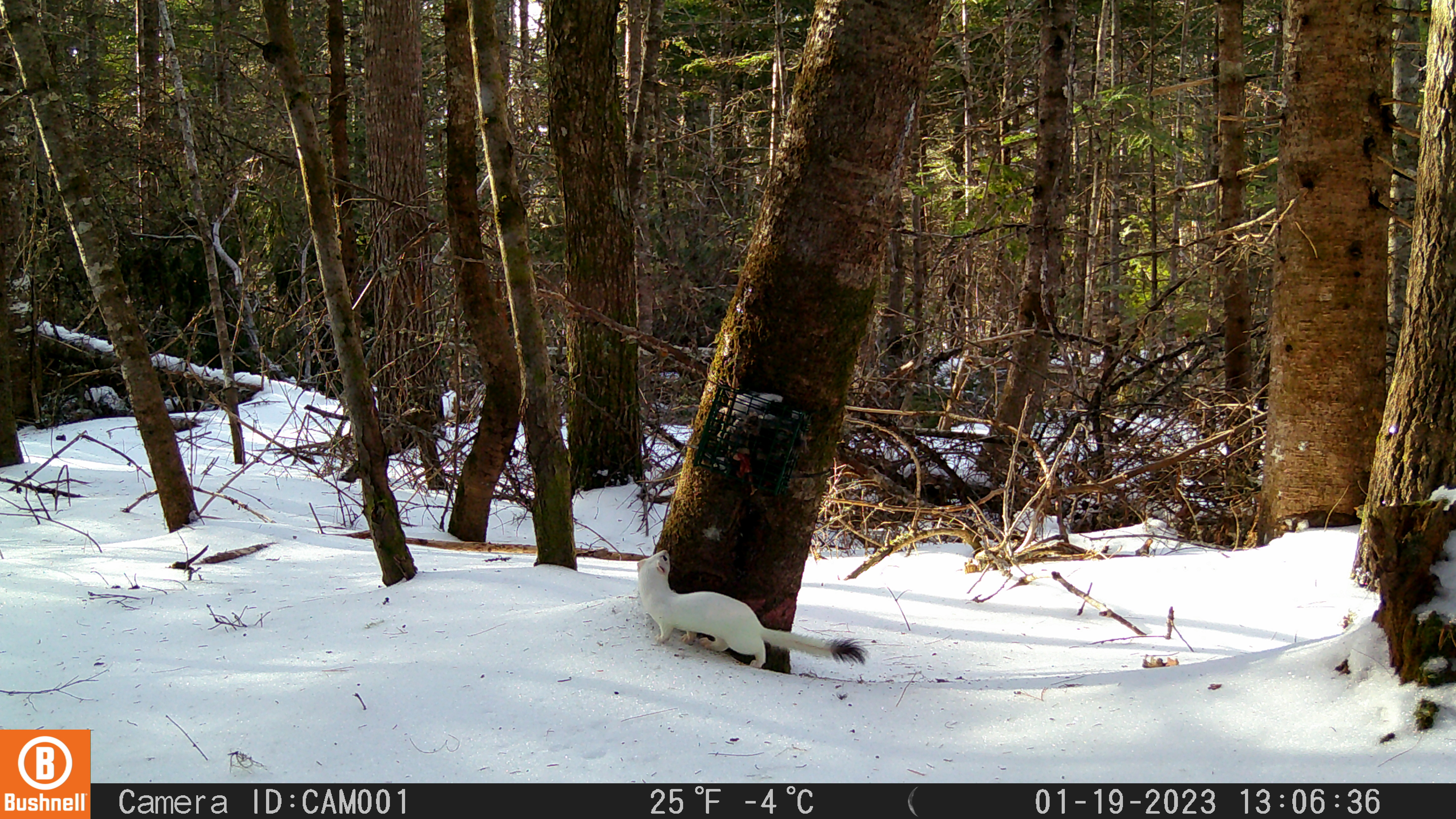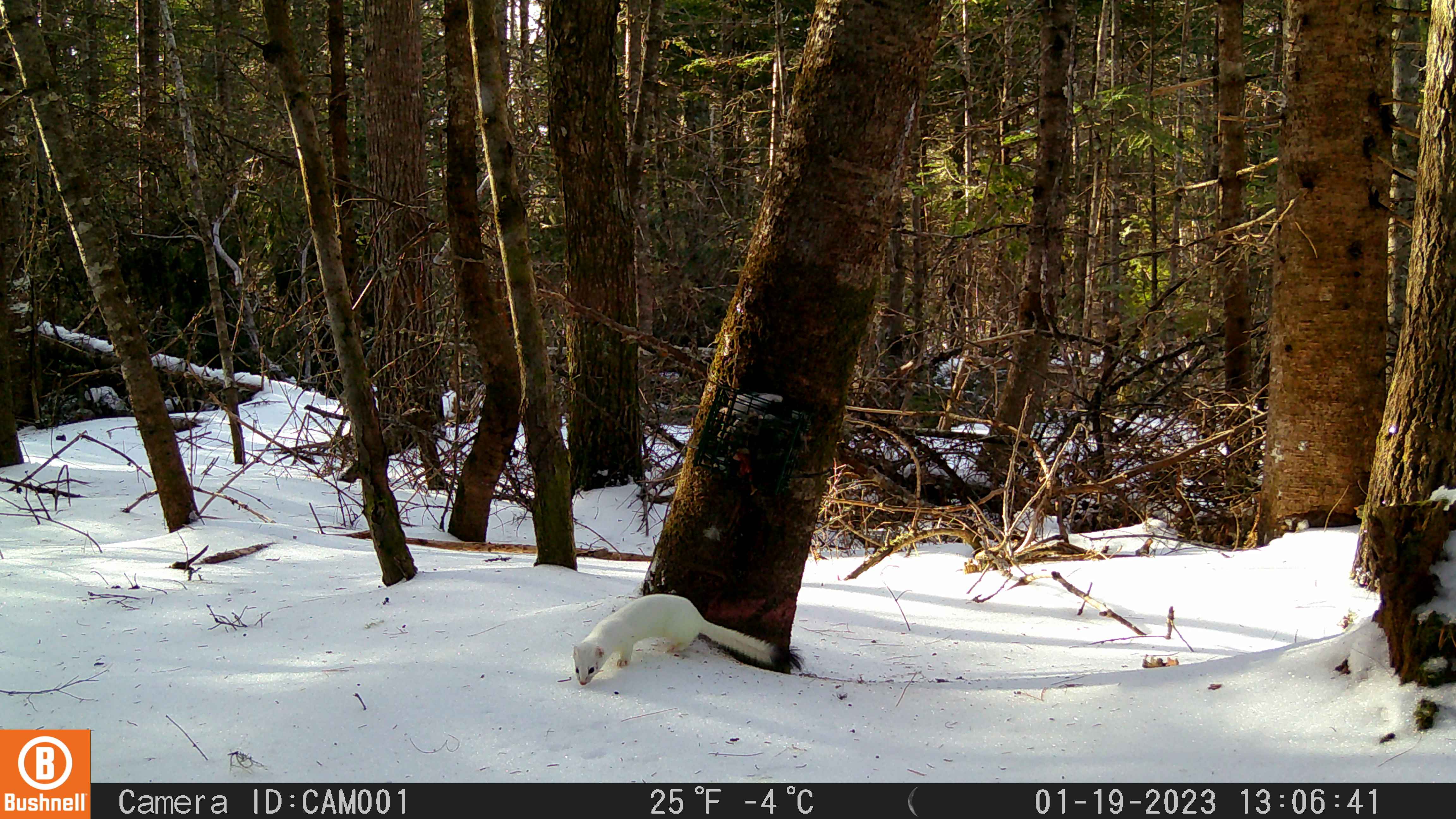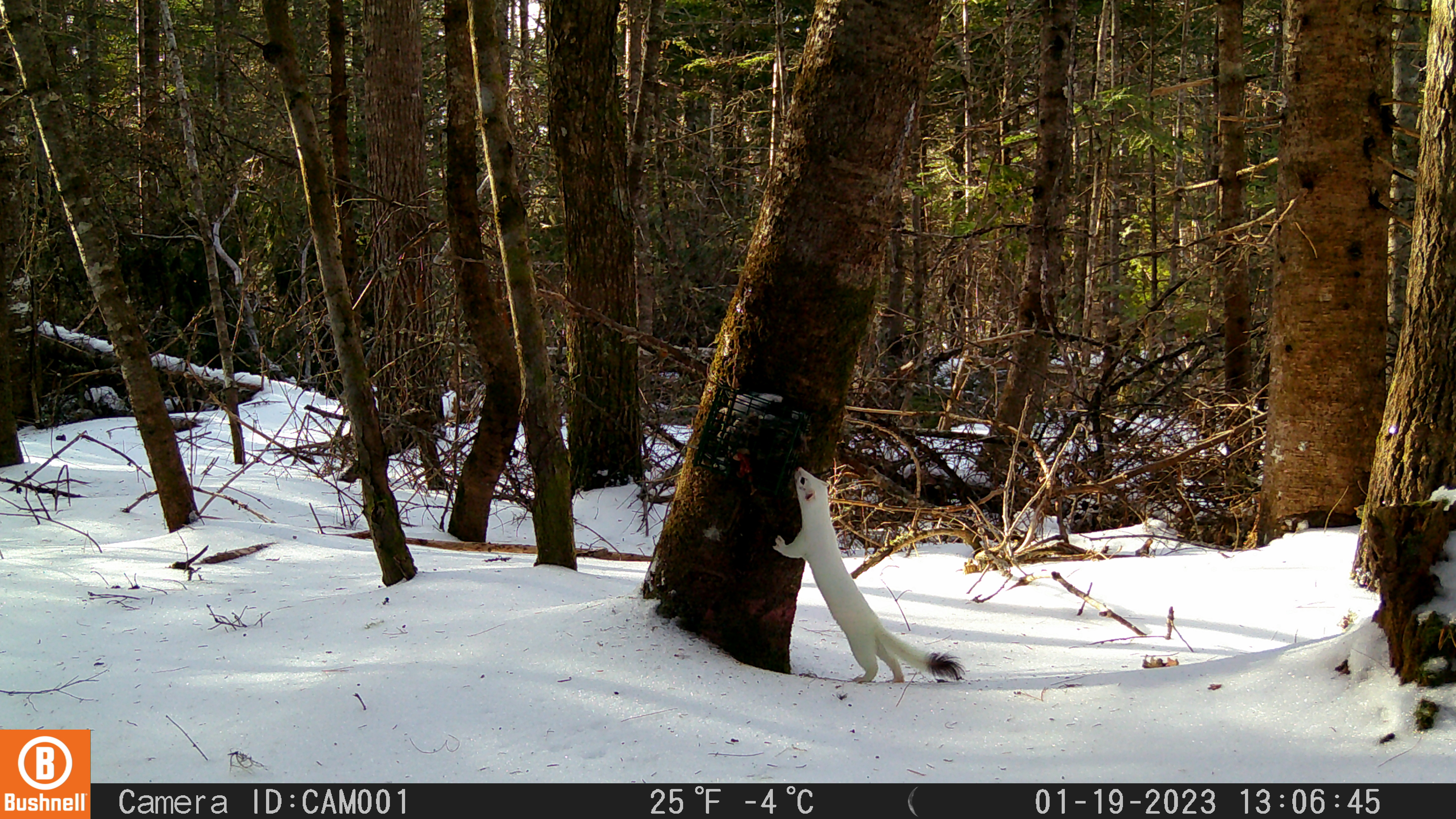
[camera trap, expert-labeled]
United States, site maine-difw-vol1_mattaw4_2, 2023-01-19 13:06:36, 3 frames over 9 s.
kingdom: Animalia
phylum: Chordata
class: Mammalia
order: Carnivora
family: Mustelidae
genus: Neogale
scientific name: Neogale frenata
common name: long-tailed weasel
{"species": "long-tailed weasel (Neogale frenata)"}